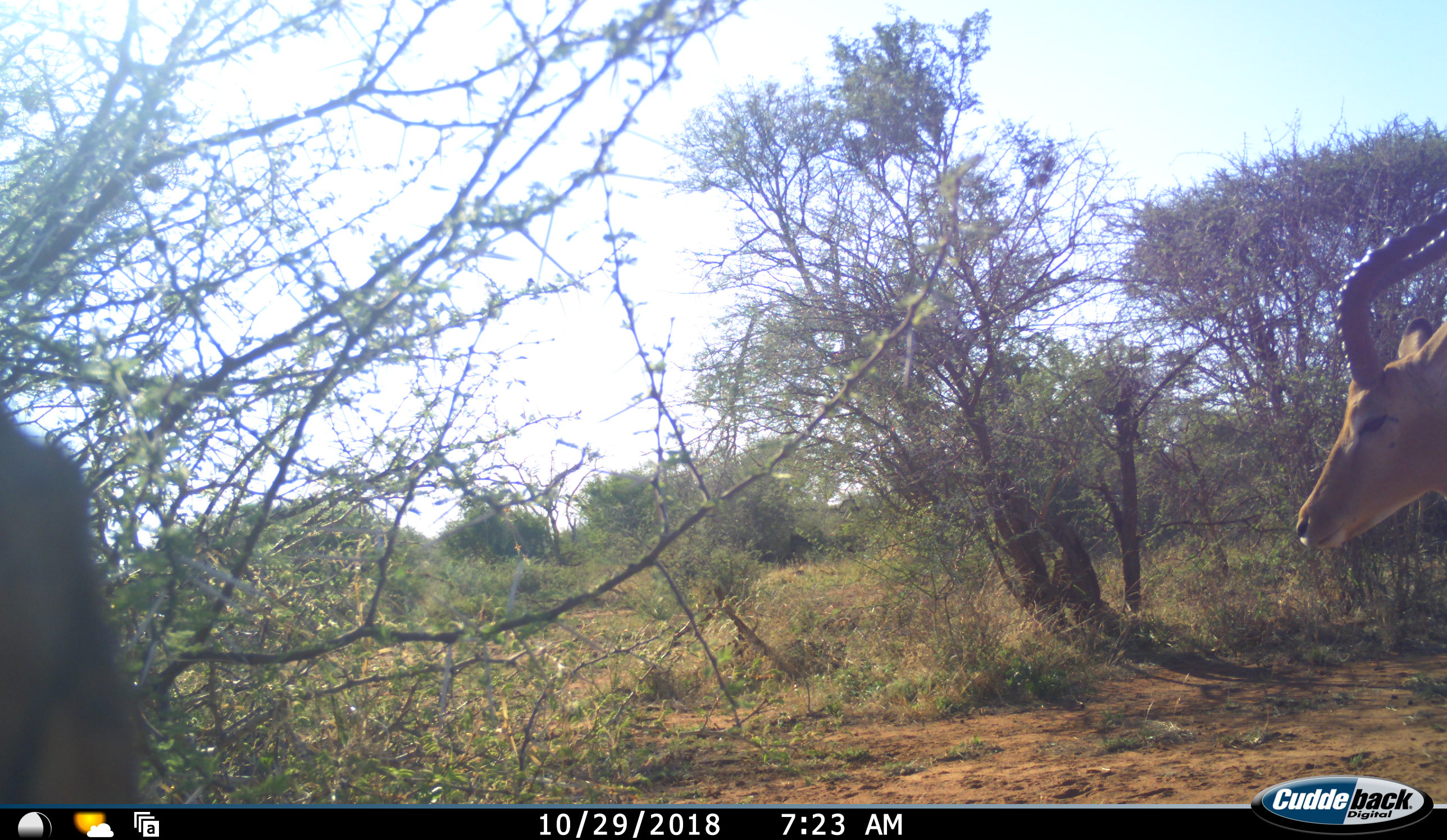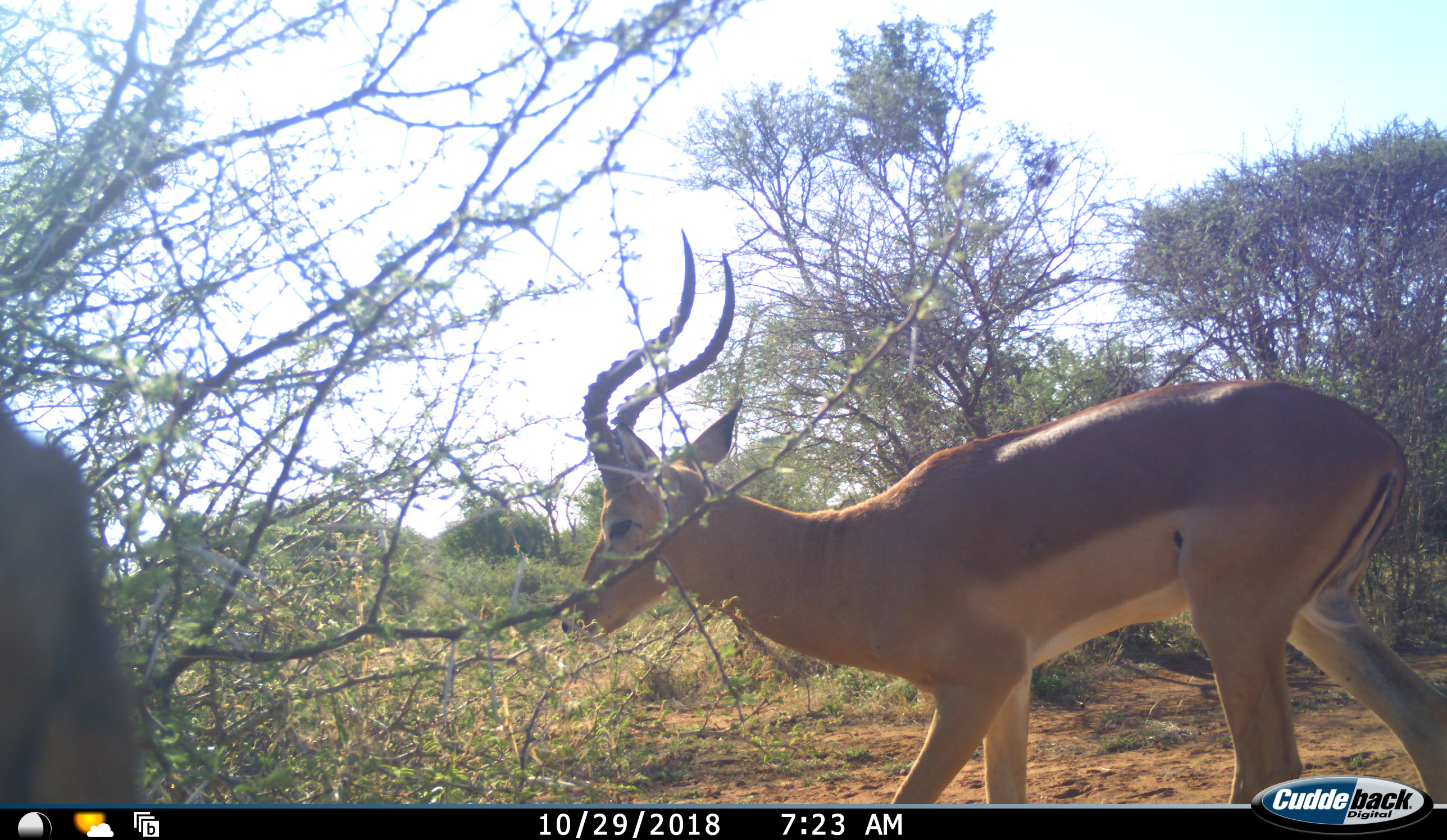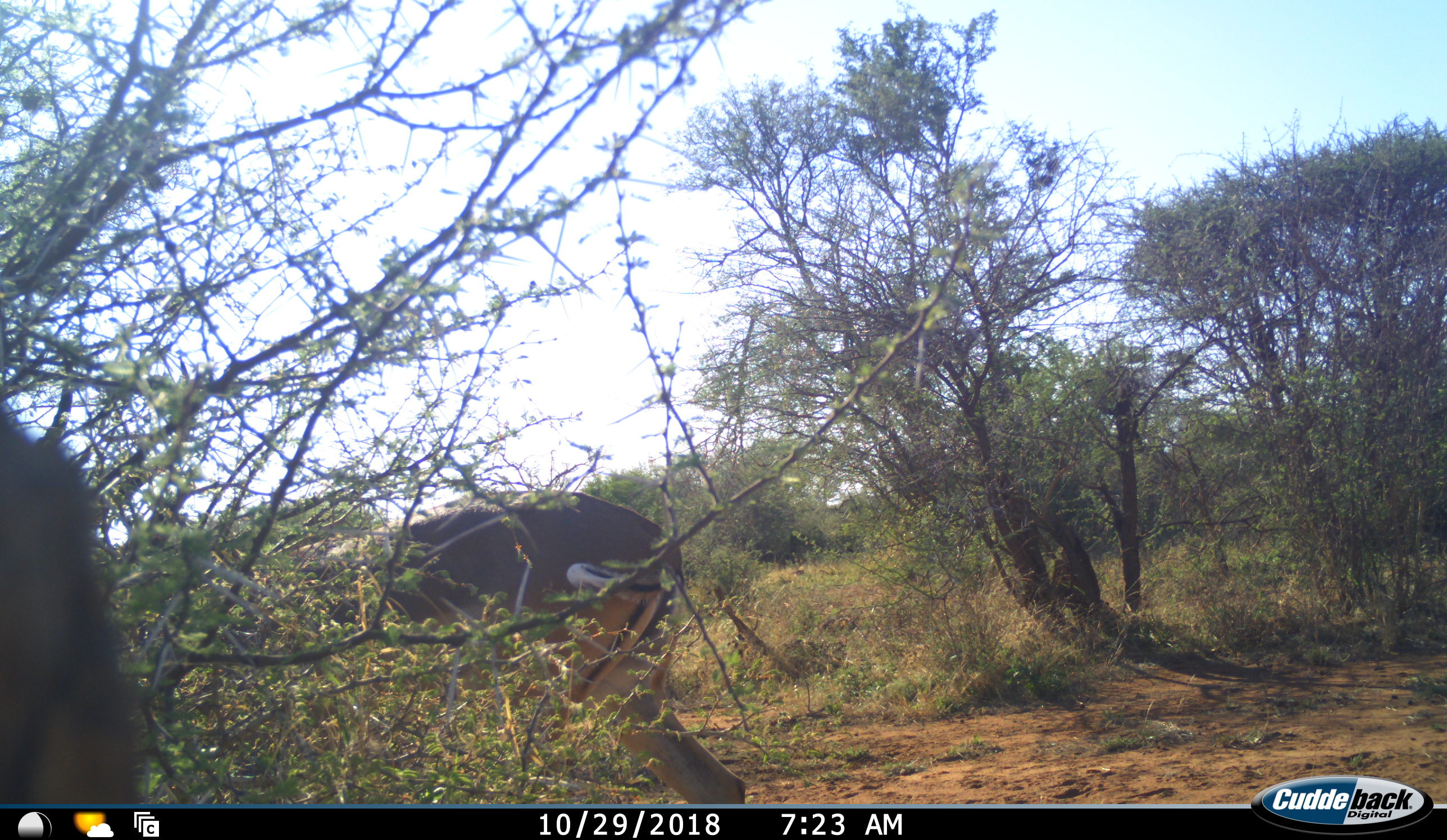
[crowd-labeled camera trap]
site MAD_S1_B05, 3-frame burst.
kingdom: Animalia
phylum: Chordata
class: Mammalia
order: Artiodactyla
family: Bovidae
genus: Aepyceros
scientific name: Aepyceros melampus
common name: impala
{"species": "impala (Aepyceros melampus)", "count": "1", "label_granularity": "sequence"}